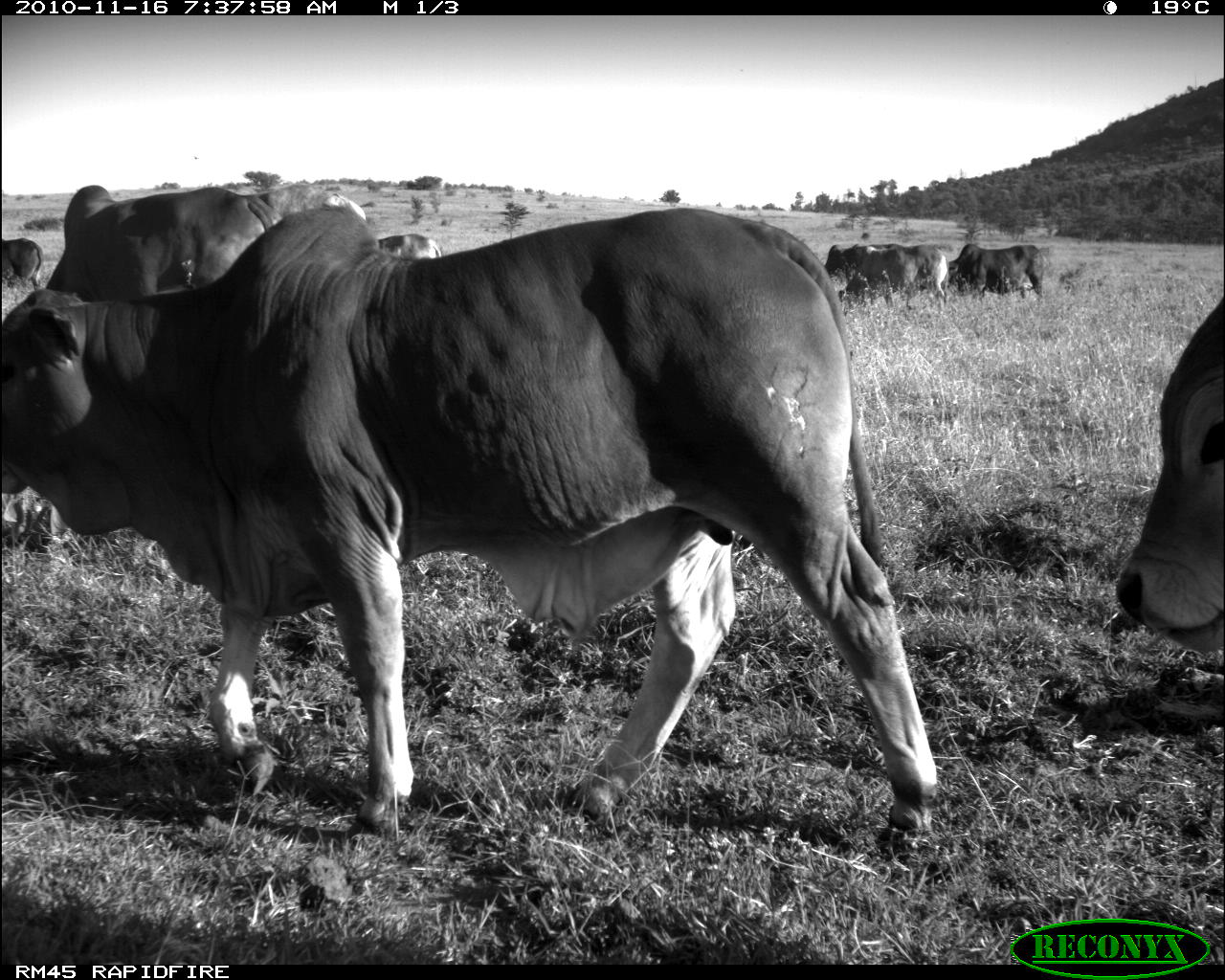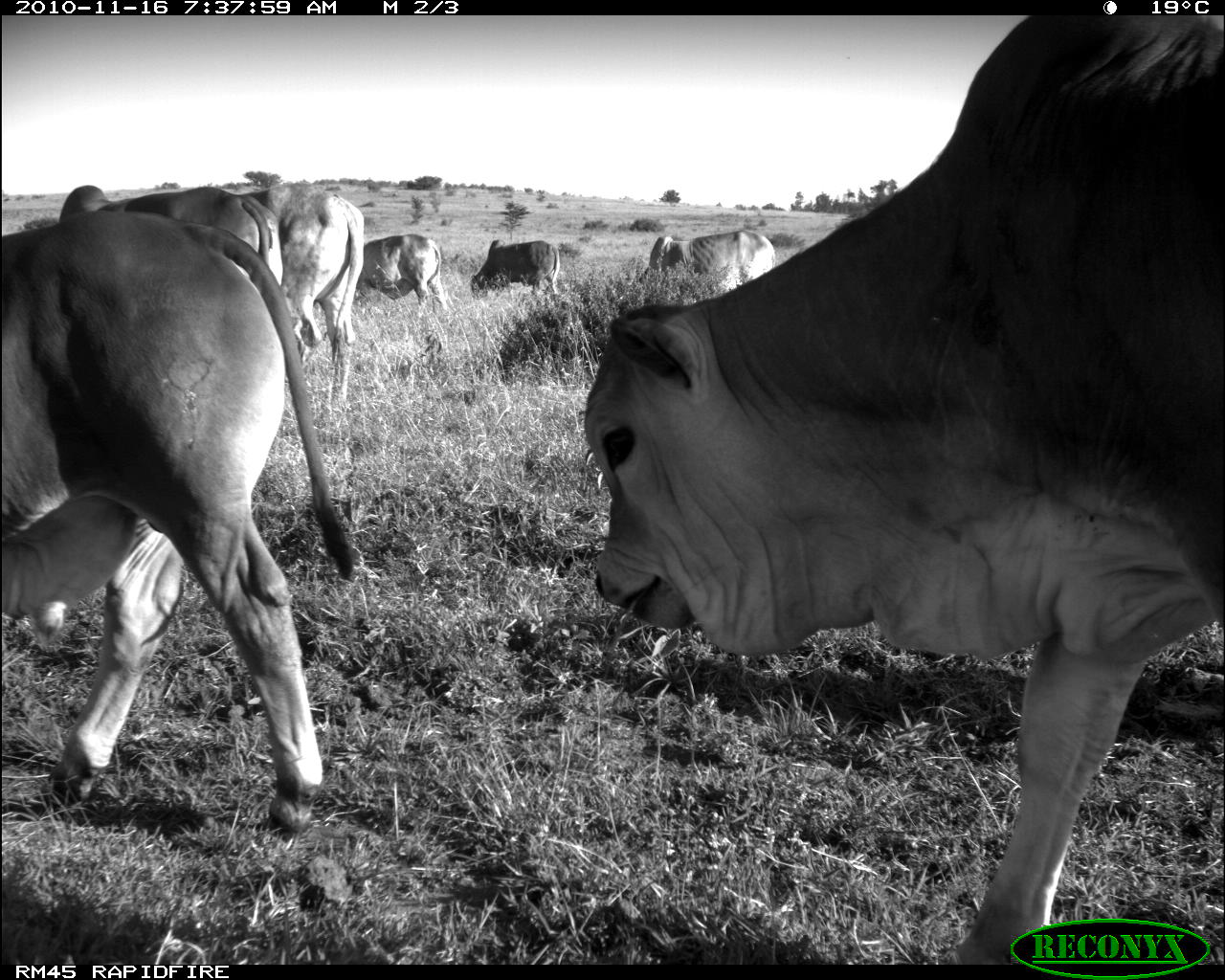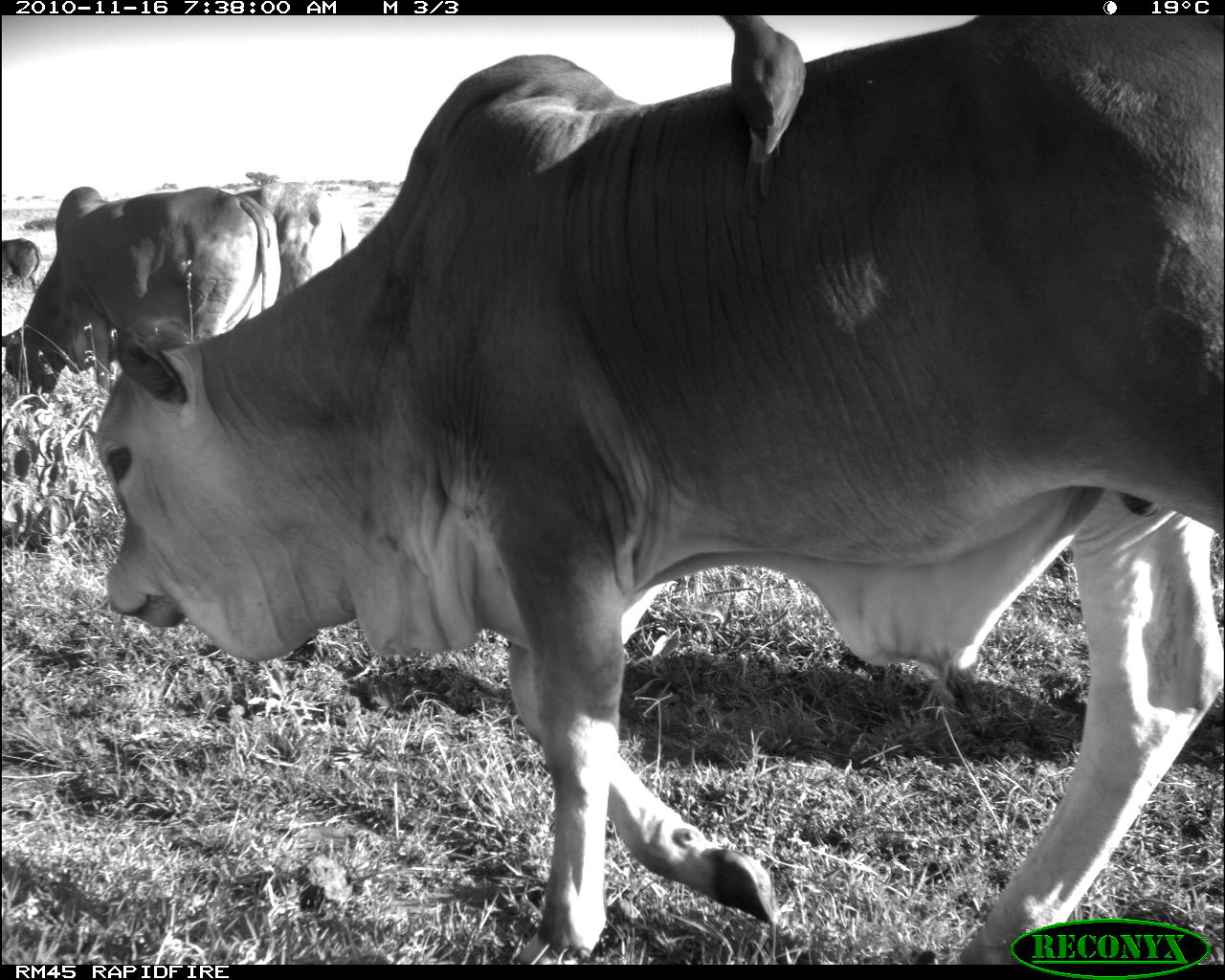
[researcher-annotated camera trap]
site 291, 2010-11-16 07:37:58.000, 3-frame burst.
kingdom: Animalia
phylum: Chordata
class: Mammalia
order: Artiodactyla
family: Bovidae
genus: Bos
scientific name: Bos taurus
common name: domestic cattle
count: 7